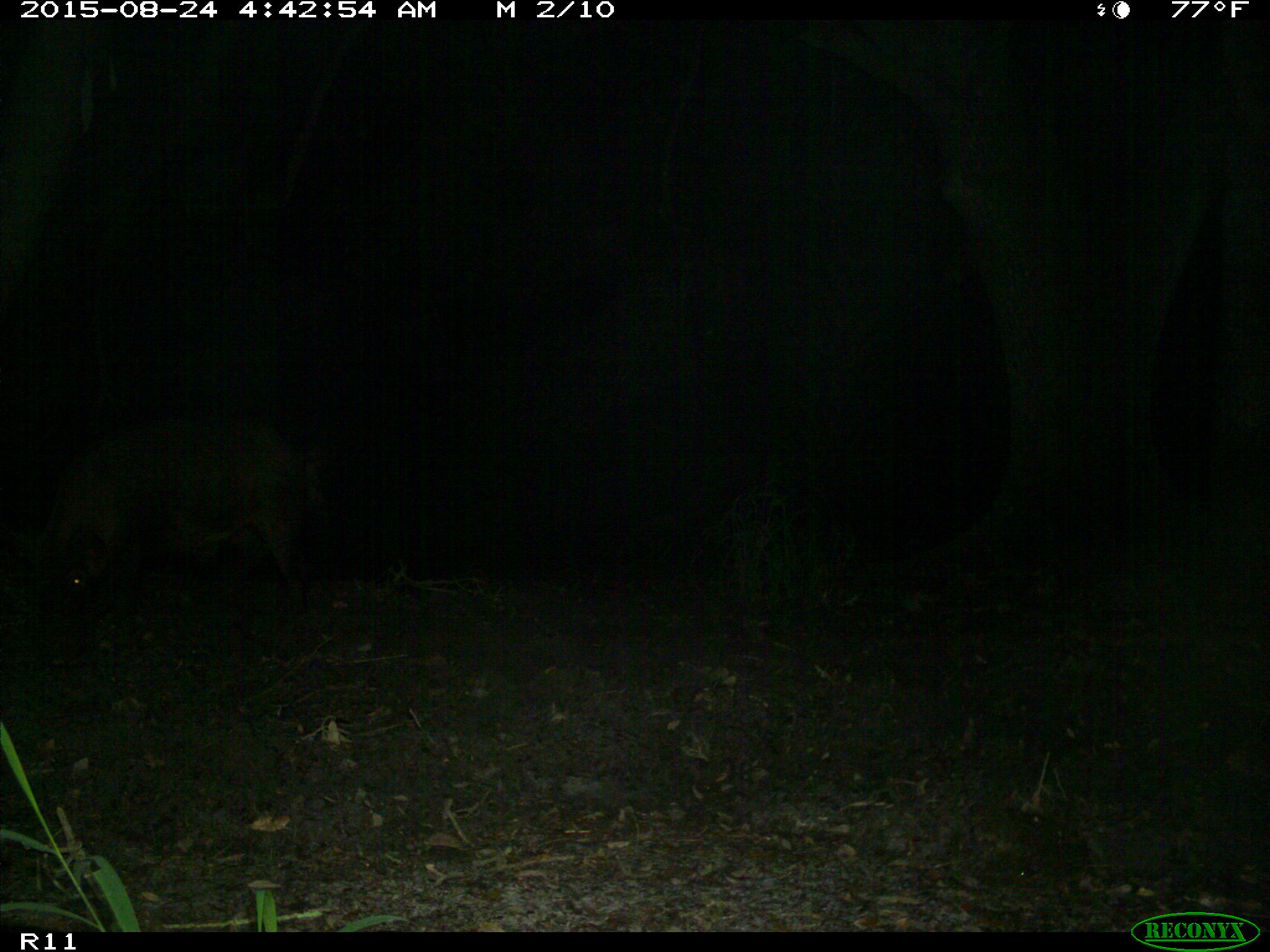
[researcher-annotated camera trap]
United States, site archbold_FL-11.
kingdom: Animalia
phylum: Chordata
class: Mammalia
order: Artiodactyla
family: Suidae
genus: Sus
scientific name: Sus scrofa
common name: wild boar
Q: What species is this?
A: Sus scrofa (wild boar).